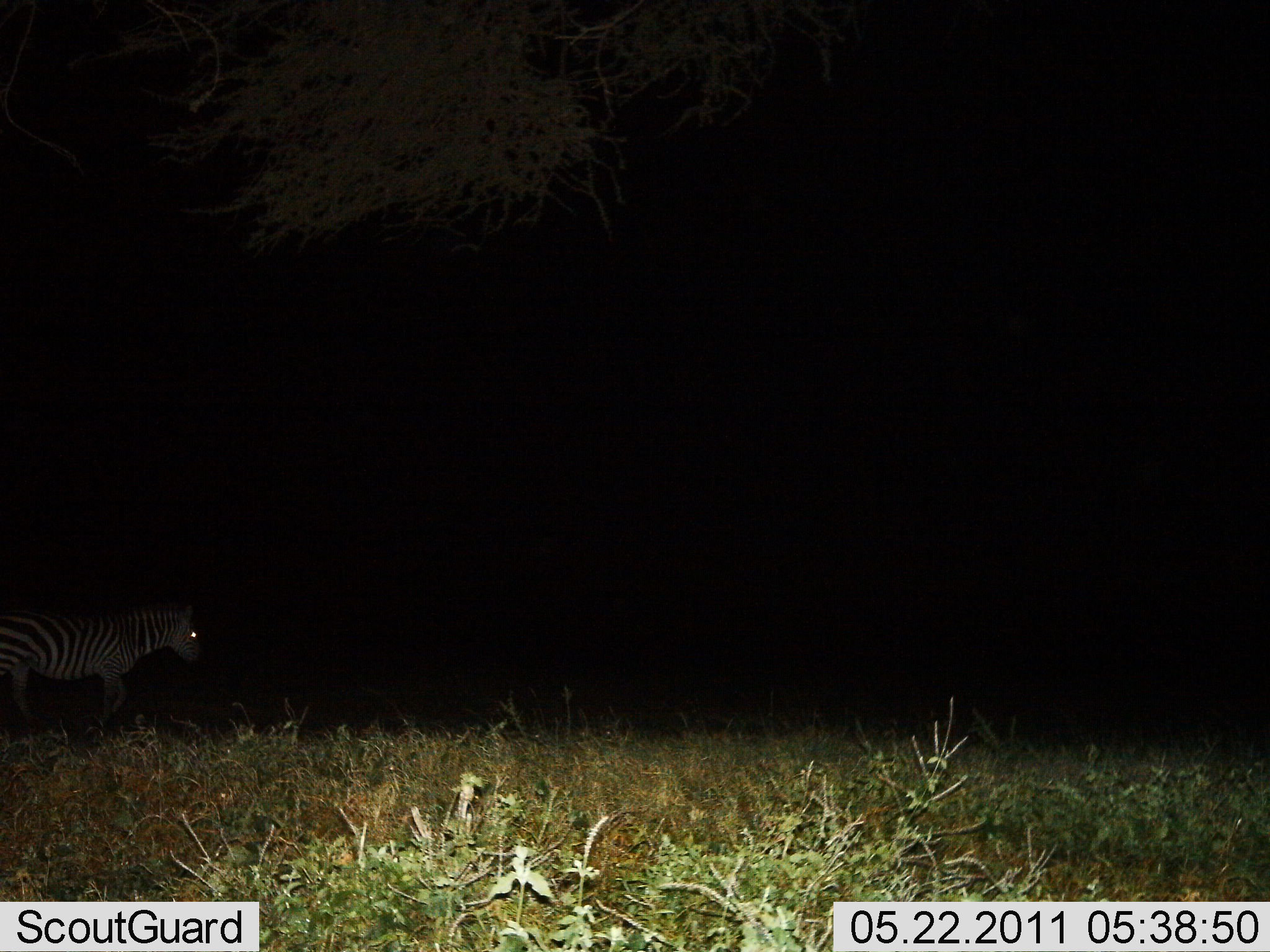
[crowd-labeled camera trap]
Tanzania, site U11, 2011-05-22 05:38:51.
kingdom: Animalia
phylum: Chordata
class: Mammalia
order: Perissodactyla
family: Equidae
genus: Equus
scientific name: Equus quagga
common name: plains zebra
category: zebra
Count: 1.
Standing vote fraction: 54%.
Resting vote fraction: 0%.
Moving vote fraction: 54%.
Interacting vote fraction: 0%.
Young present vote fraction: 0%.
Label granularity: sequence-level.